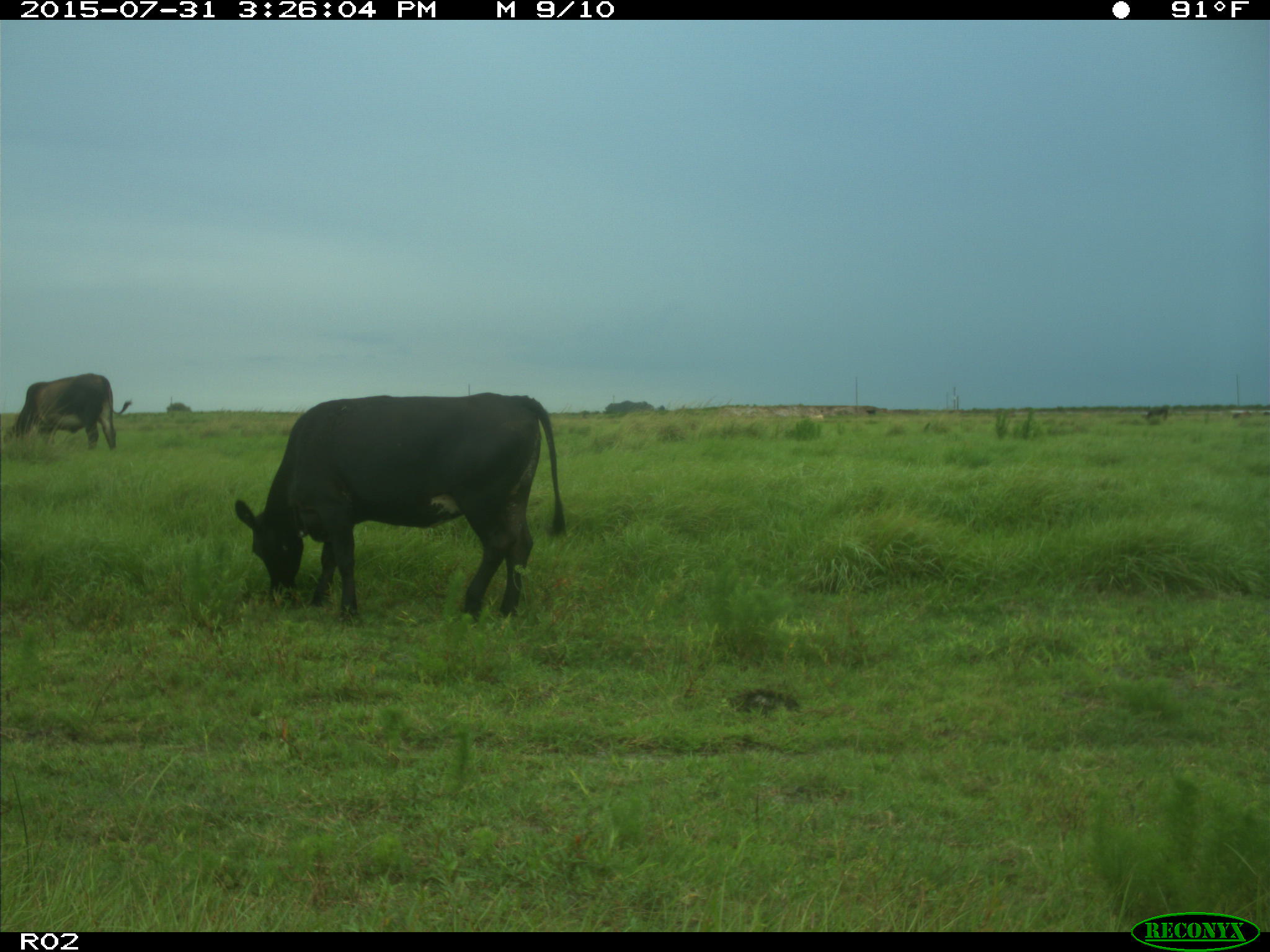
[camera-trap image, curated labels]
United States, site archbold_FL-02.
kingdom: Animalia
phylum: Chordata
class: Mammalia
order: Artiodactyla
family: Bovidae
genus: Bos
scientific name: Bos taurus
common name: domestic cow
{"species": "Bos taurus (domestic cow)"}